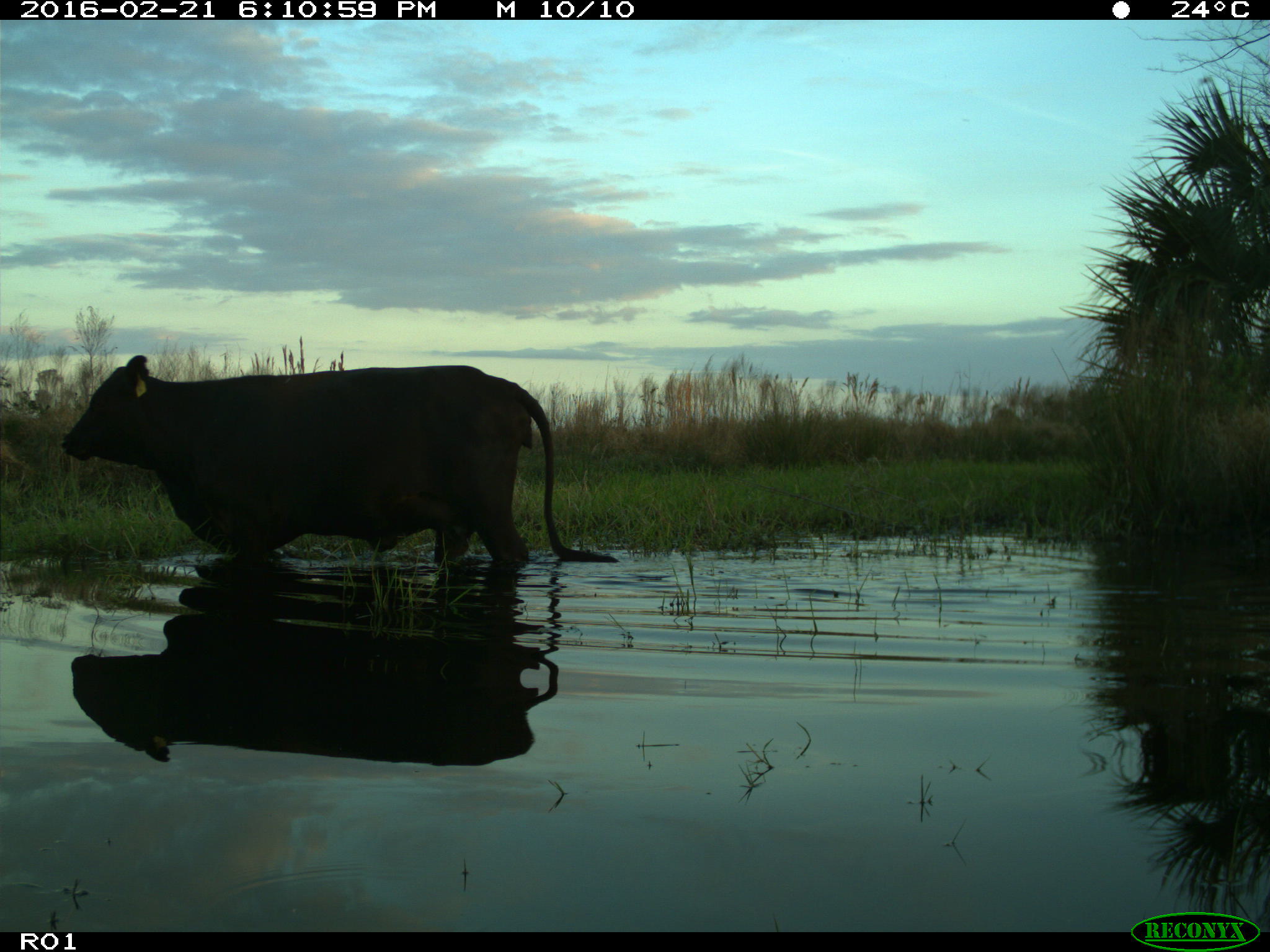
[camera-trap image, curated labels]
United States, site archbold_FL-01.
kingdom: Animalia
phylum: Chordata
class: Mammalia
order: Artiodactyla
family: Bovidae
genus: Bos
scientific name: Bos taurus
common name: domestic cow